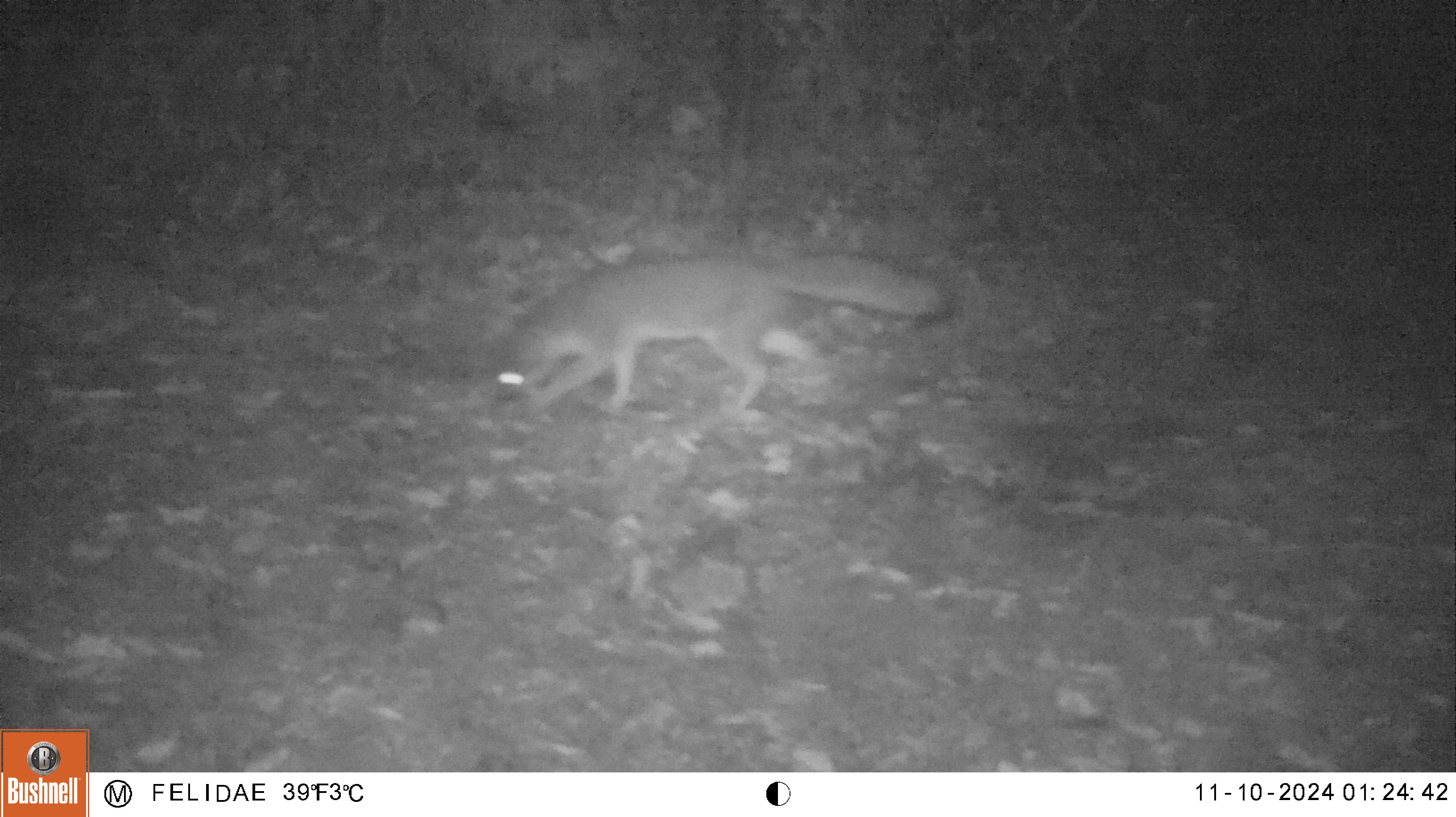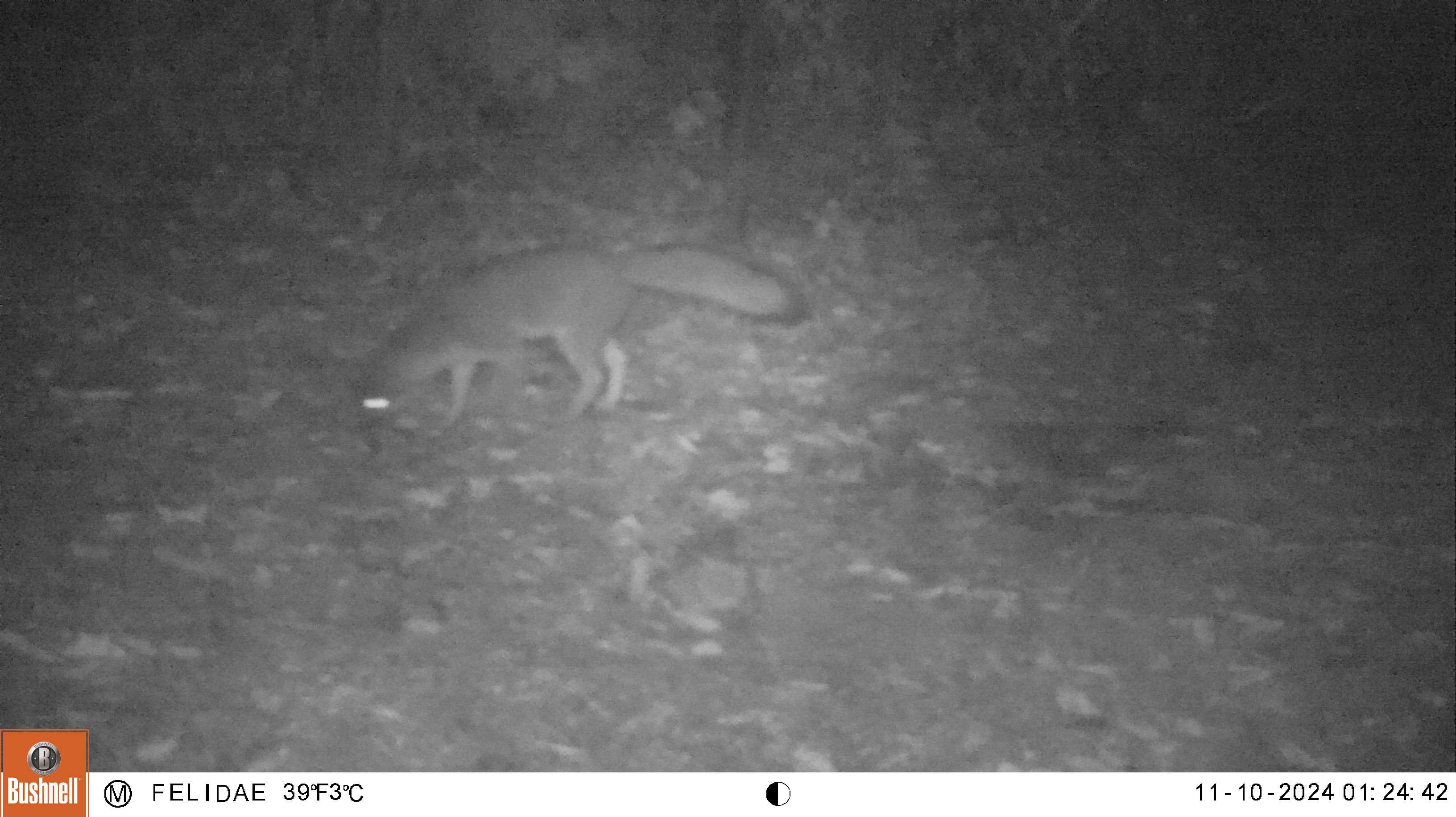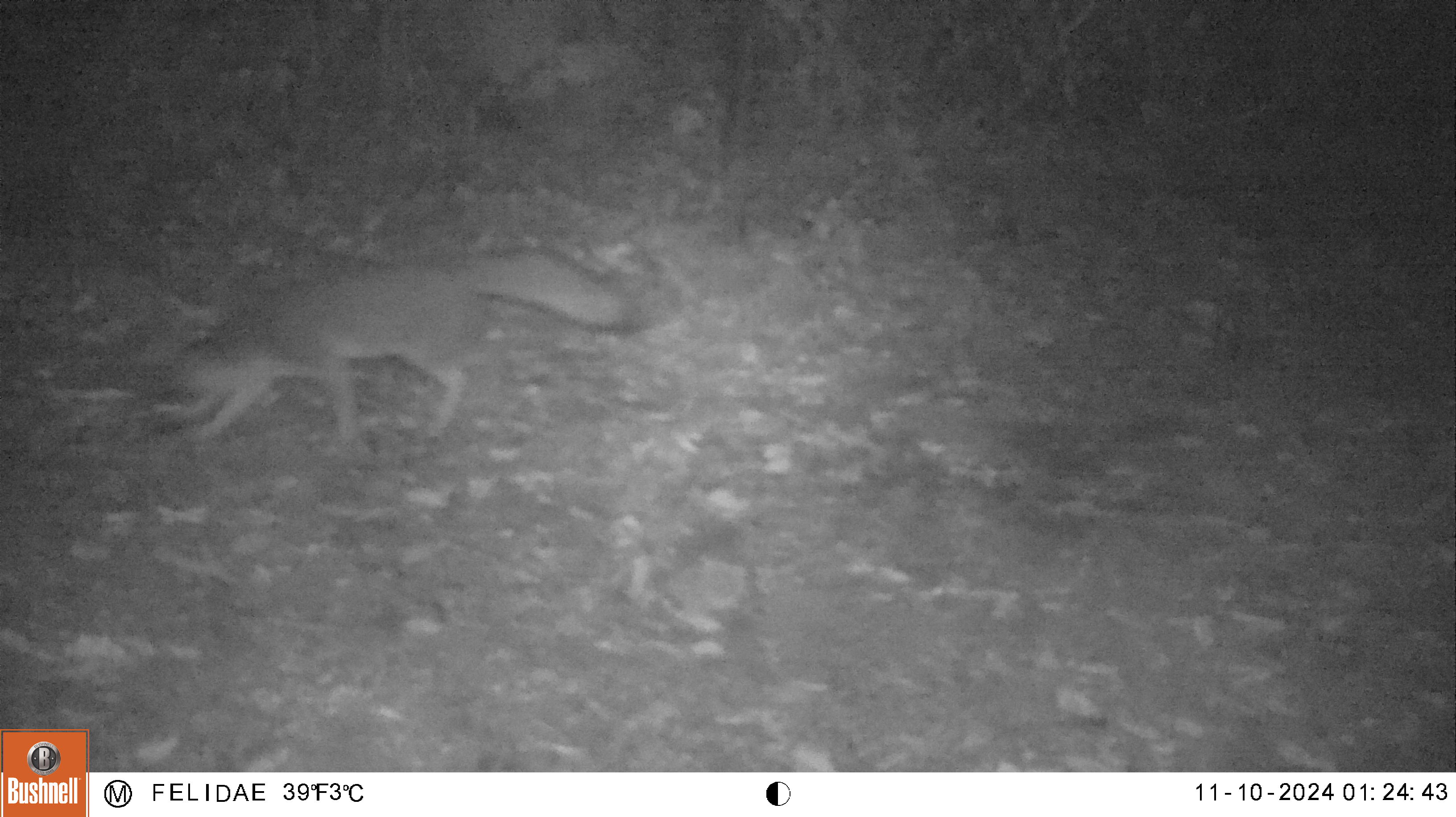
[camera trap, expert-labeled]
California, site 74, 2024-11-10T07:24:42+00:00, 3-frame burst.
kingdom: Animalia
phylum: Chordata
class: Mammalia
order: Carnivora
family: Canidae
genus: Urocyon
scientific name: Urocyon cinereoargenteus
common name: gray fox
Gray fox (Urocyon cinereoargenteus).